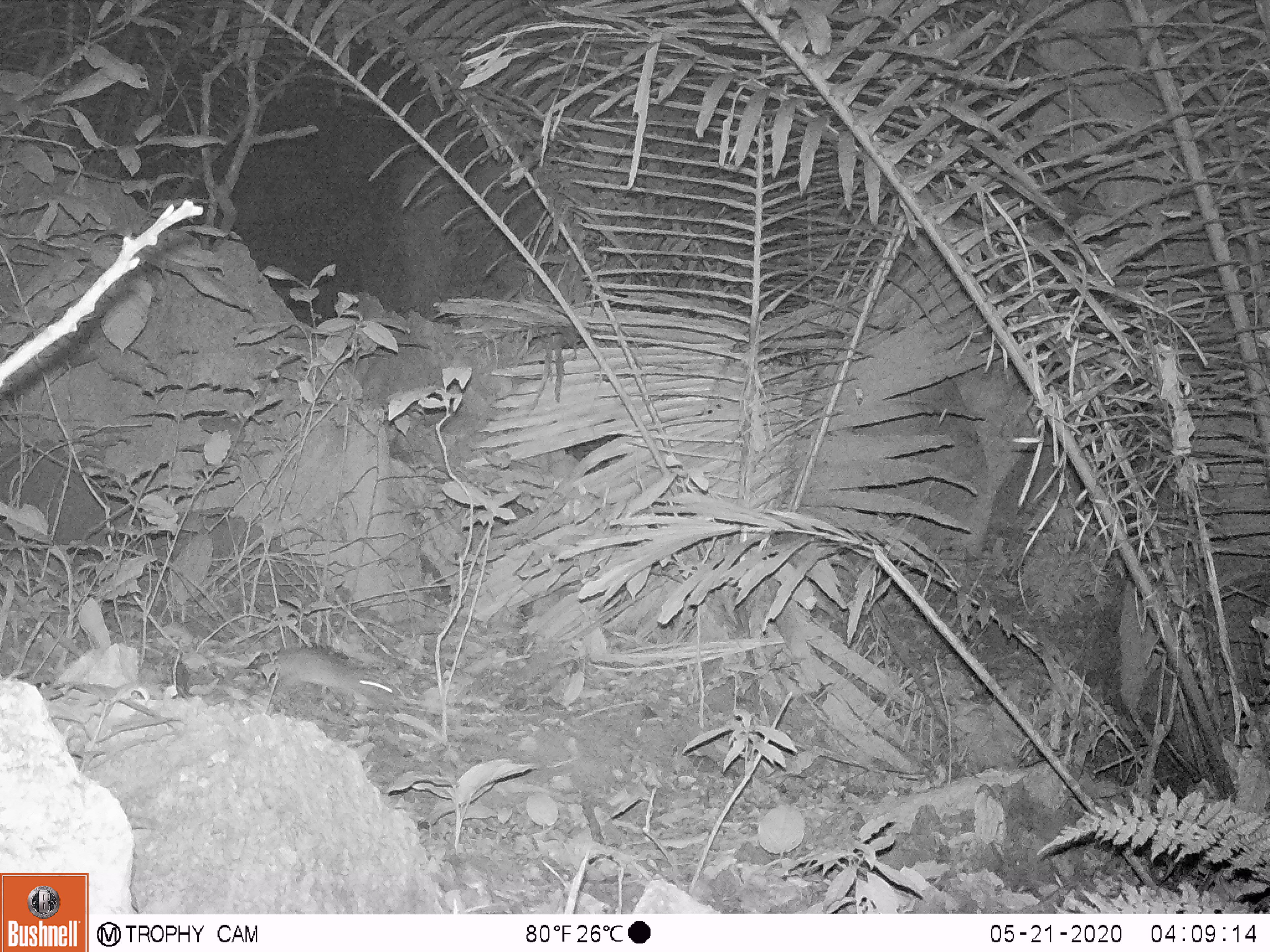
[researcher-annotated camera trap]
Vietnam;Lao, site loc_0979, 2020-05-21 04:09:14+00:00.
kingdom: Animalia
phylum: Chordata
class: Mammalia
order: Rodentia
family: Muridae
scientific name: Muridae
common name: old-world mice and rats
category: unidentified murid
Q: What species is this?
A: Unidentified murid (old-world mice and rats) (Muridae).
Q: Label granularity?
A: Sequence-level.